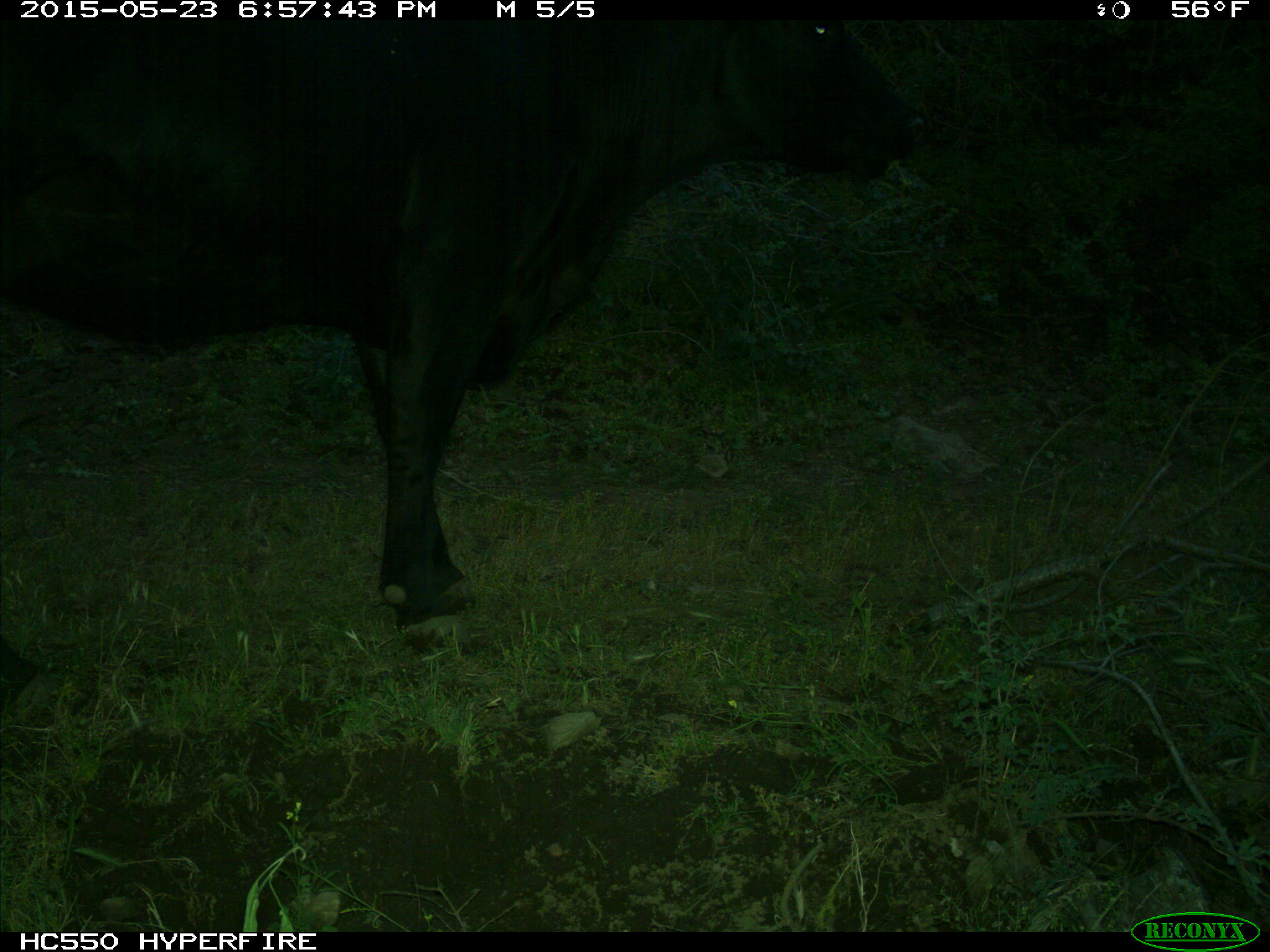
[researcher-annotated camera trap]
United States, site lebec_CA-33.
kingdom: Animalia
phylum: Chordata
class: Mammalia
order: Artiodactyla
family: Bovidae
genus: Bos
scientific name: Bos taurus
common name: domestic cow